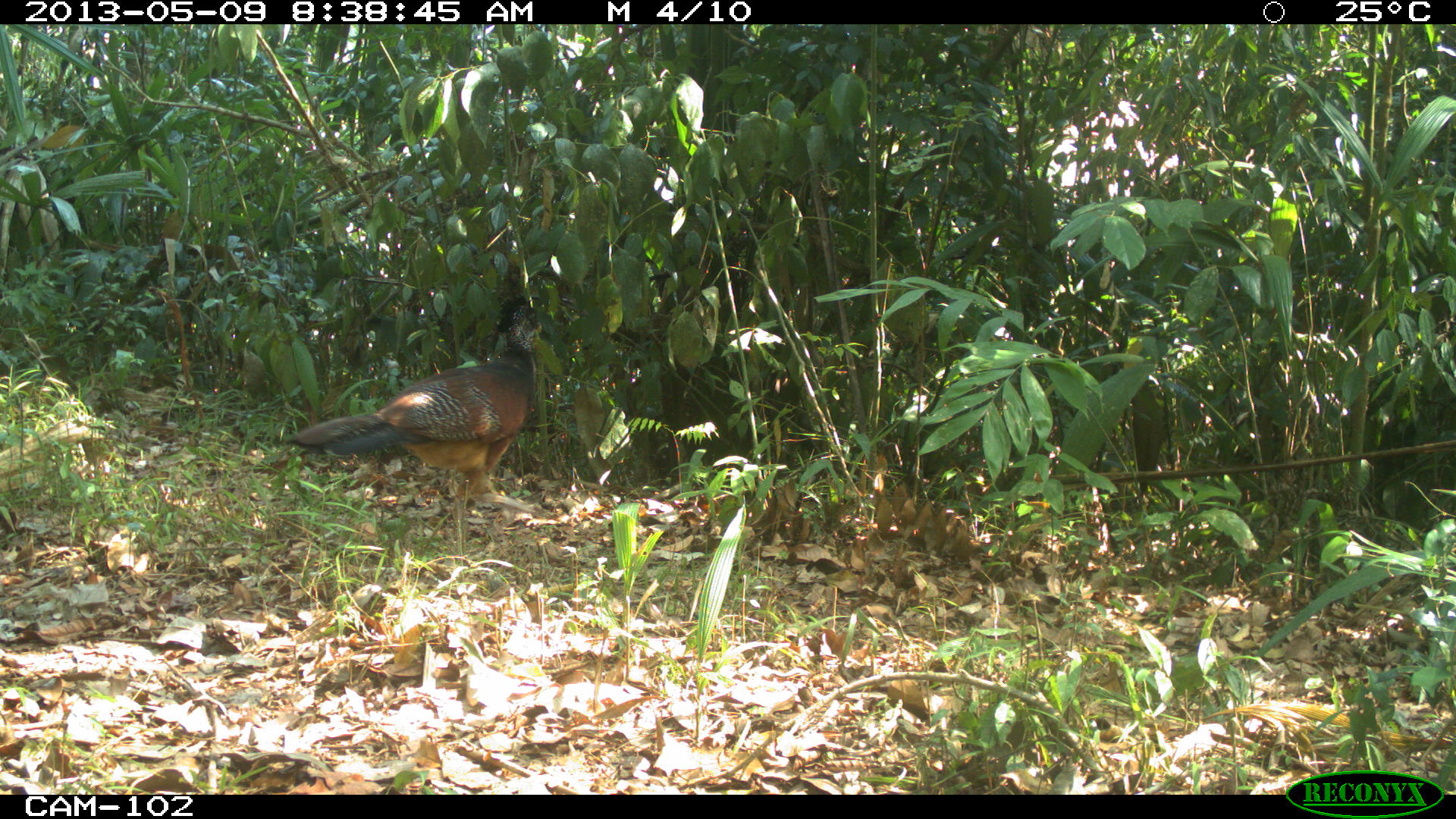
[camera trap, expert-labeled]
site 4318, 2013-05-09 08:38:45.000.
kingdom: Animalia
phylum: Chordata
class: Aves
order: Galliformes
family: Cracidae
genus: Crax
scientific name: Crax rubra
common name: great curassow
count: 1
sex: female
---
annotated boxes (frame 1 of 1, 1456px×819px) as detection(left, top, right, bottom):
crax rubra: detection(280, 293, 542, 500)